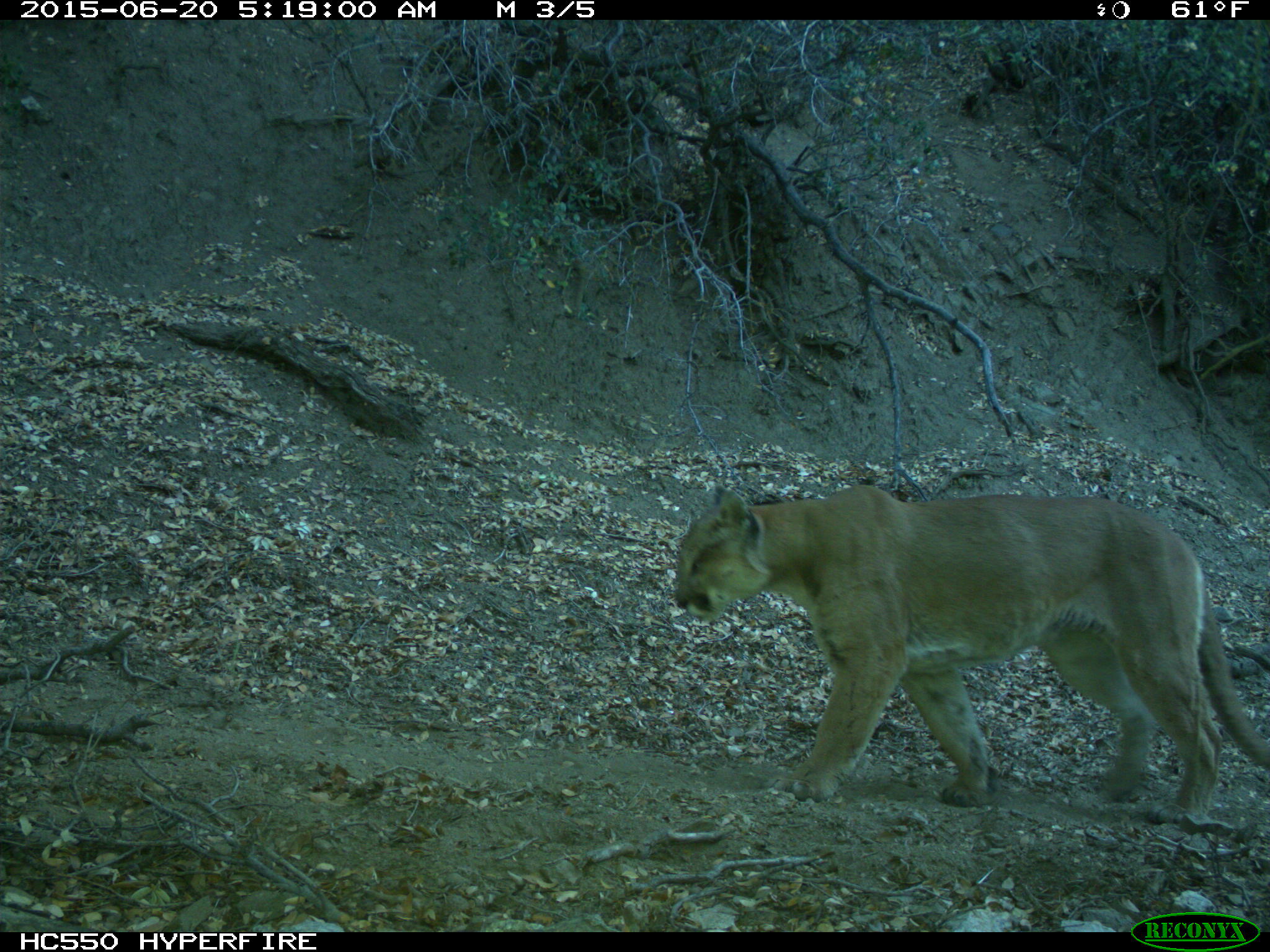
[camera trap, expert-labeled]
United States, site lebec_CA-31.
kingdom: Animalia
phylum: Chordata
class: Mammalia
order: Carnivora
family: Felidae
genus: Puma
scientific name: Puma concolor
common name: mountain lion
Puma concolor (mountain lion).